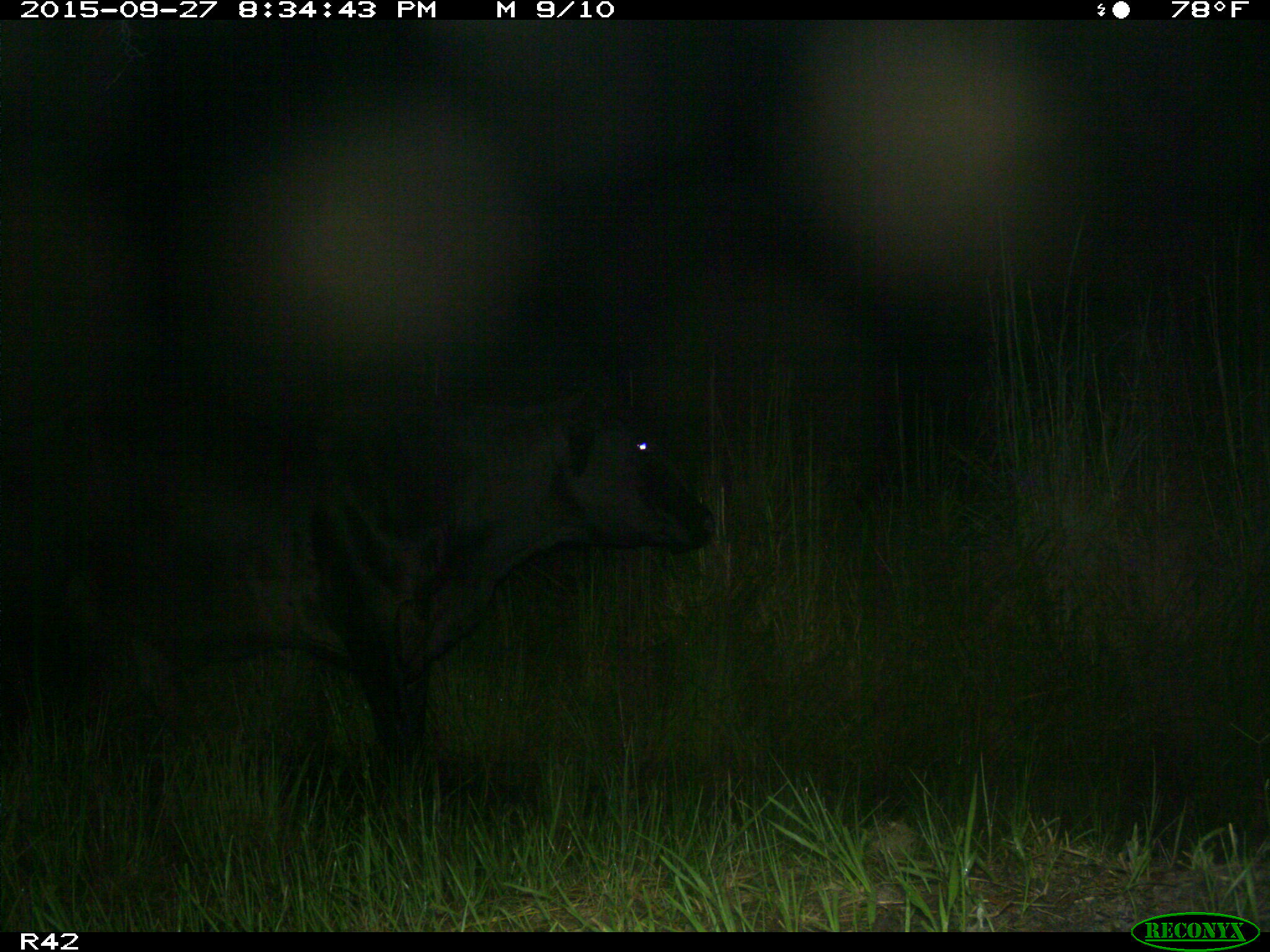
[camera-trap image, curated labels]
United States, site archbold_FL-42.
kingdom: Animalia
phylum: Chordata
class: Mammalia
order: Artiodactyla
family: Bovidae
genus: Bos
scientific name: Bos taurus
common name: domestic cow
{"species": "Bos taurus (domestic cow)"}